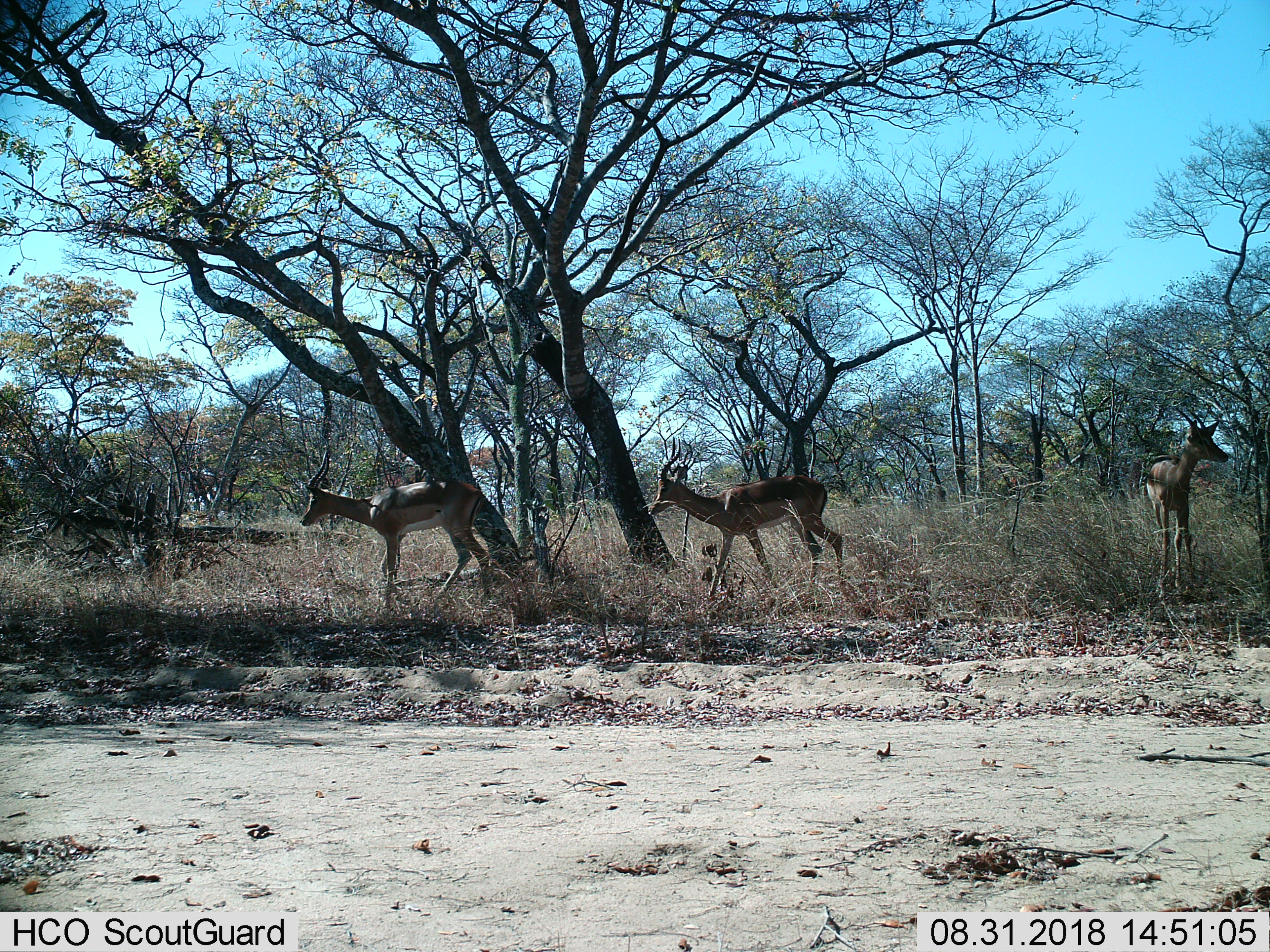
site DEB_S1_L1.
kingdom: Animalia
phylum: Chordata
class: Mammalia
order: Artiodactyla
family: Bovidae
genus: Aepyceros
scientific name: Aepyceros melampus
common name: impala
Impala (Aepyceros melampus), count 3. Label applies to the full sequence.